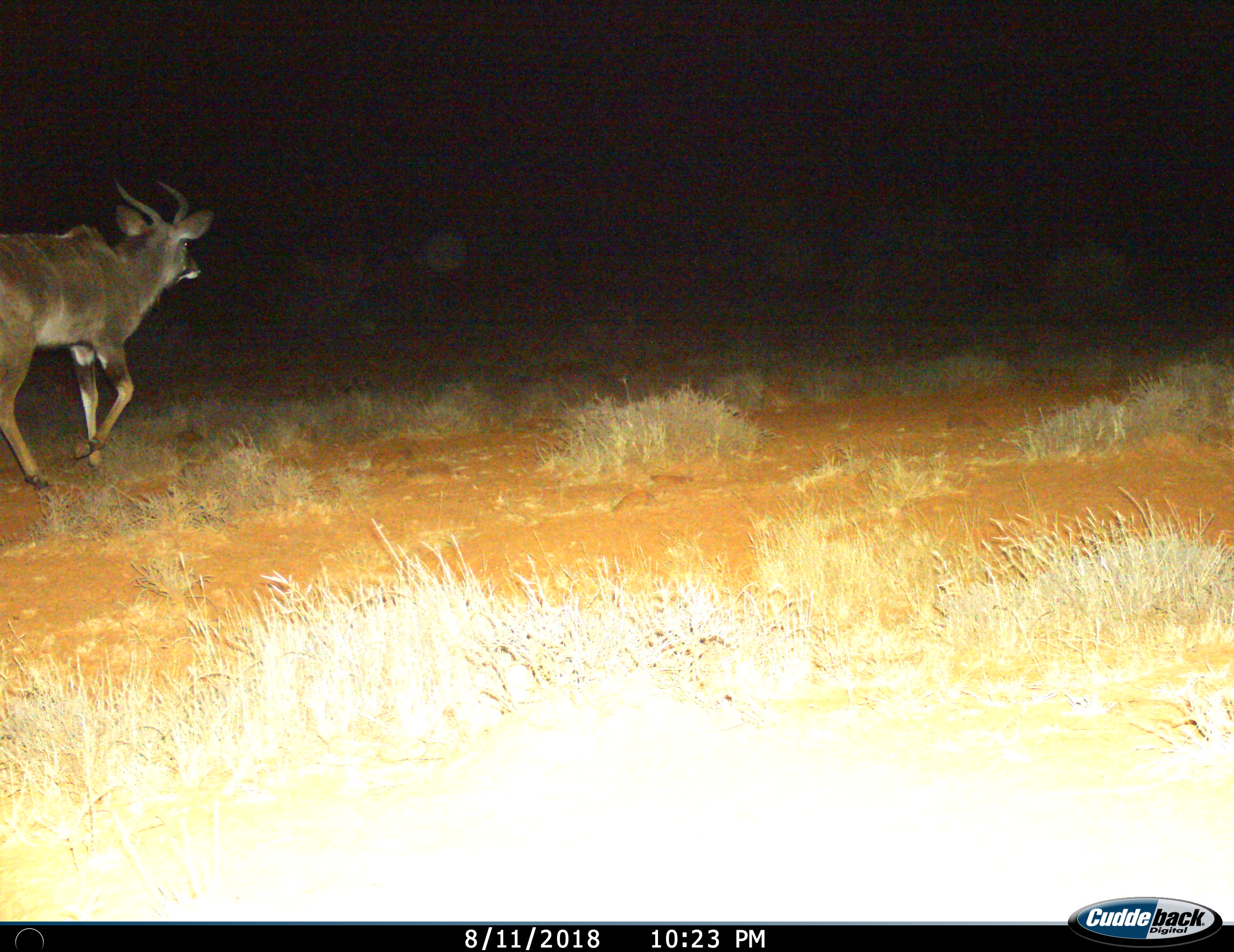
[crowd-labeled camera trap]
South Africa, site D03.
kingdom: Animalia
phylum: Chordata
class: Mammalia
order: Artiodactyla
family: Bovidae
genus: Tragelaphus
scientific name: Tragelaphus strepsiceros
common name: greater kudu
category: kudu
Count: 1.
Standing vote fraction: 14%.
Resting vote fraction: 0%.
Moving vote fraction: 86%.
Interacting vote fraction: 0%.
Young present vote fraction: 0%.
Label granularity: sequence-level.